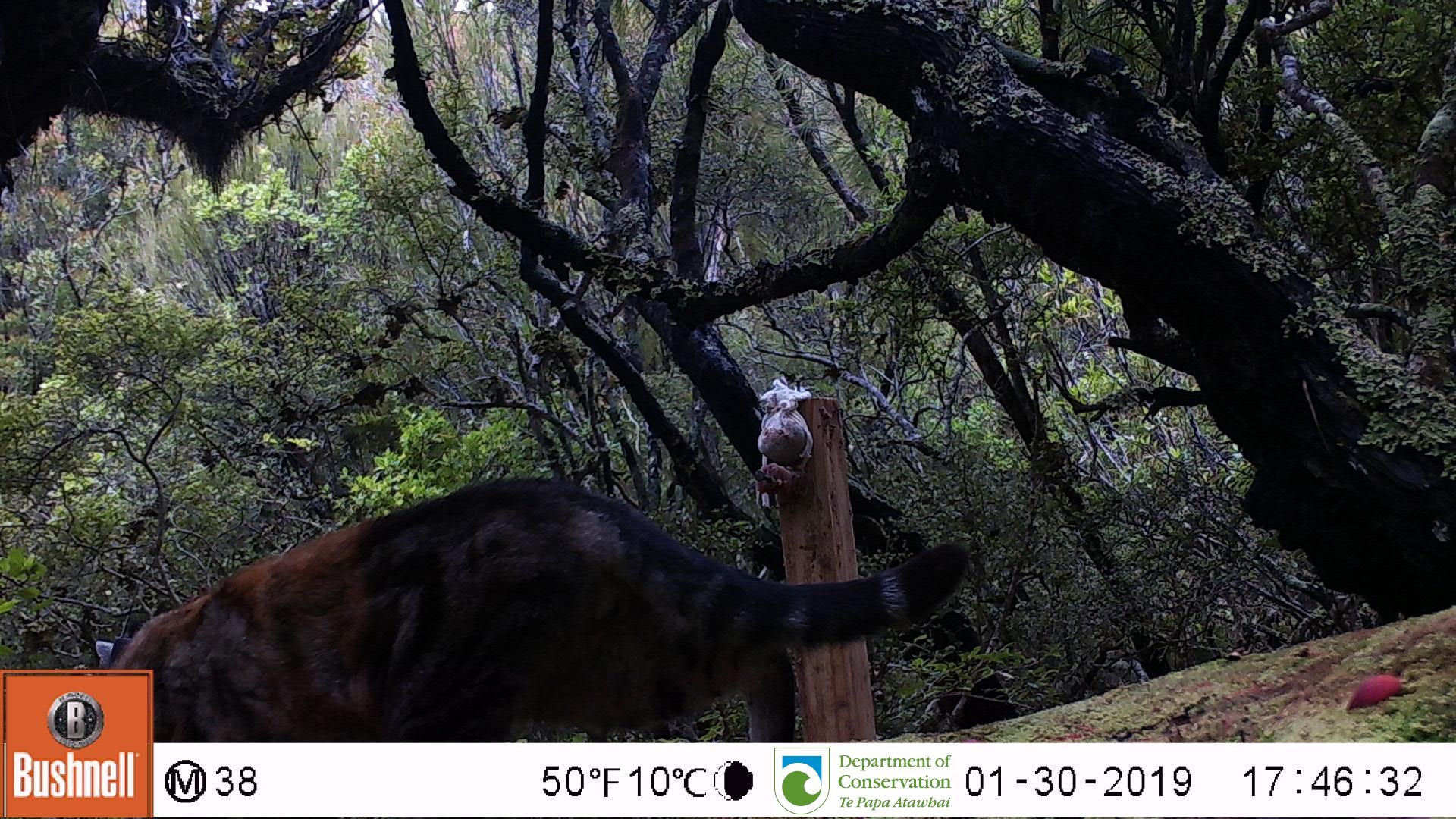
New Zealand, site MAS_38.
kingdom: Animalia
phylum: Chordata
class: Mammalia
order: Carnivora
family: Felidae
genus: Felis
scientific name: Felis catus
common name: domestic cat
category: cat